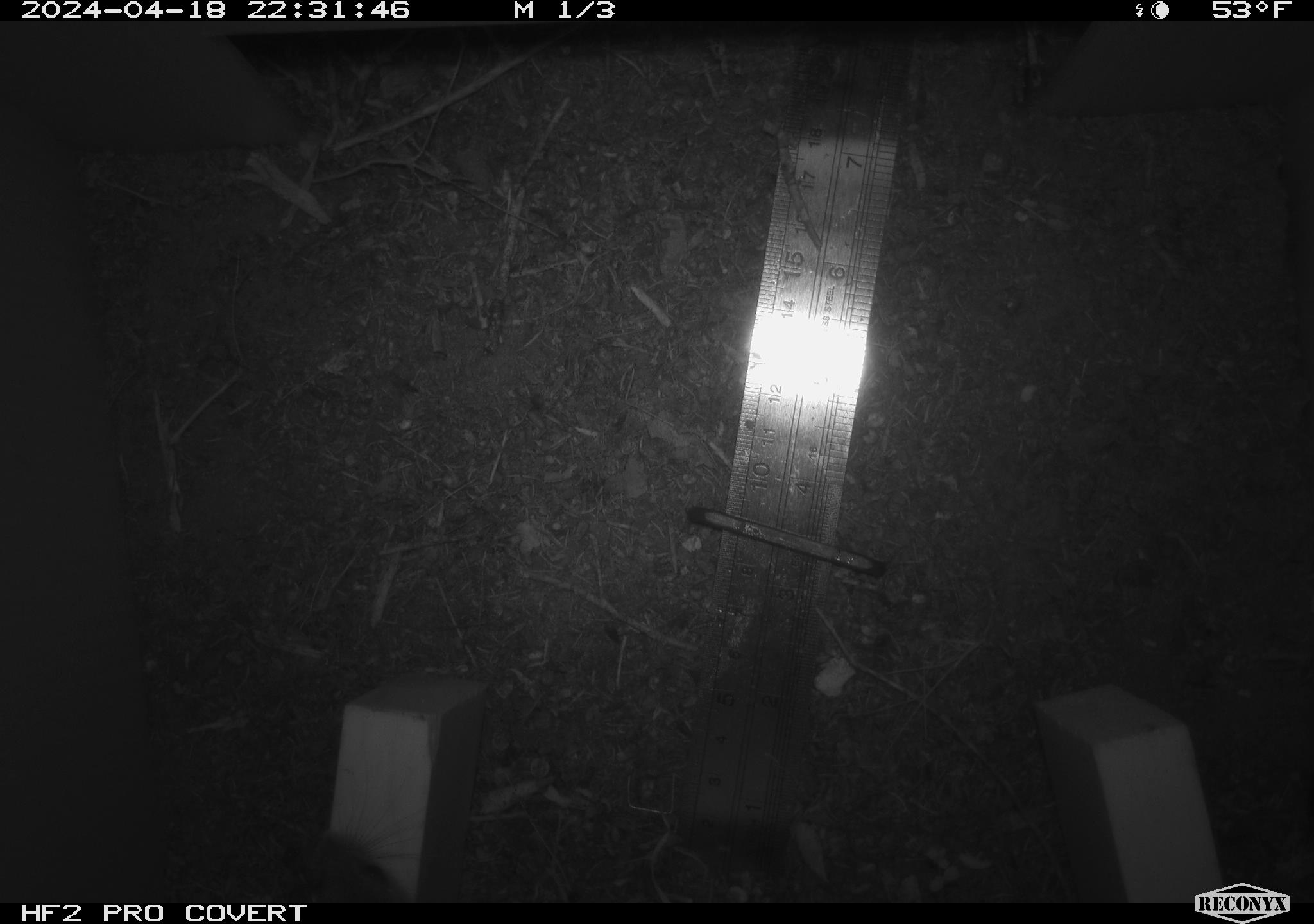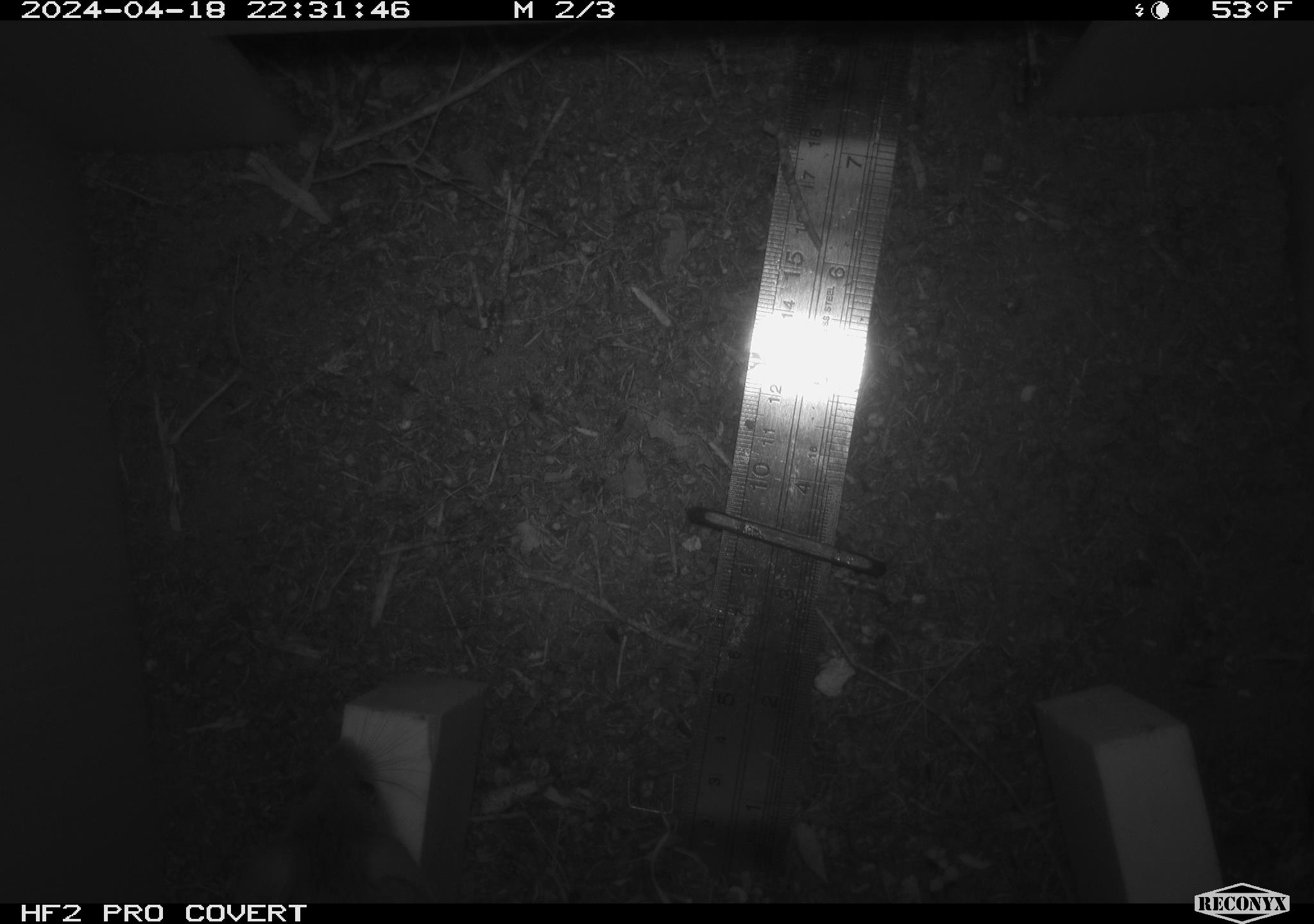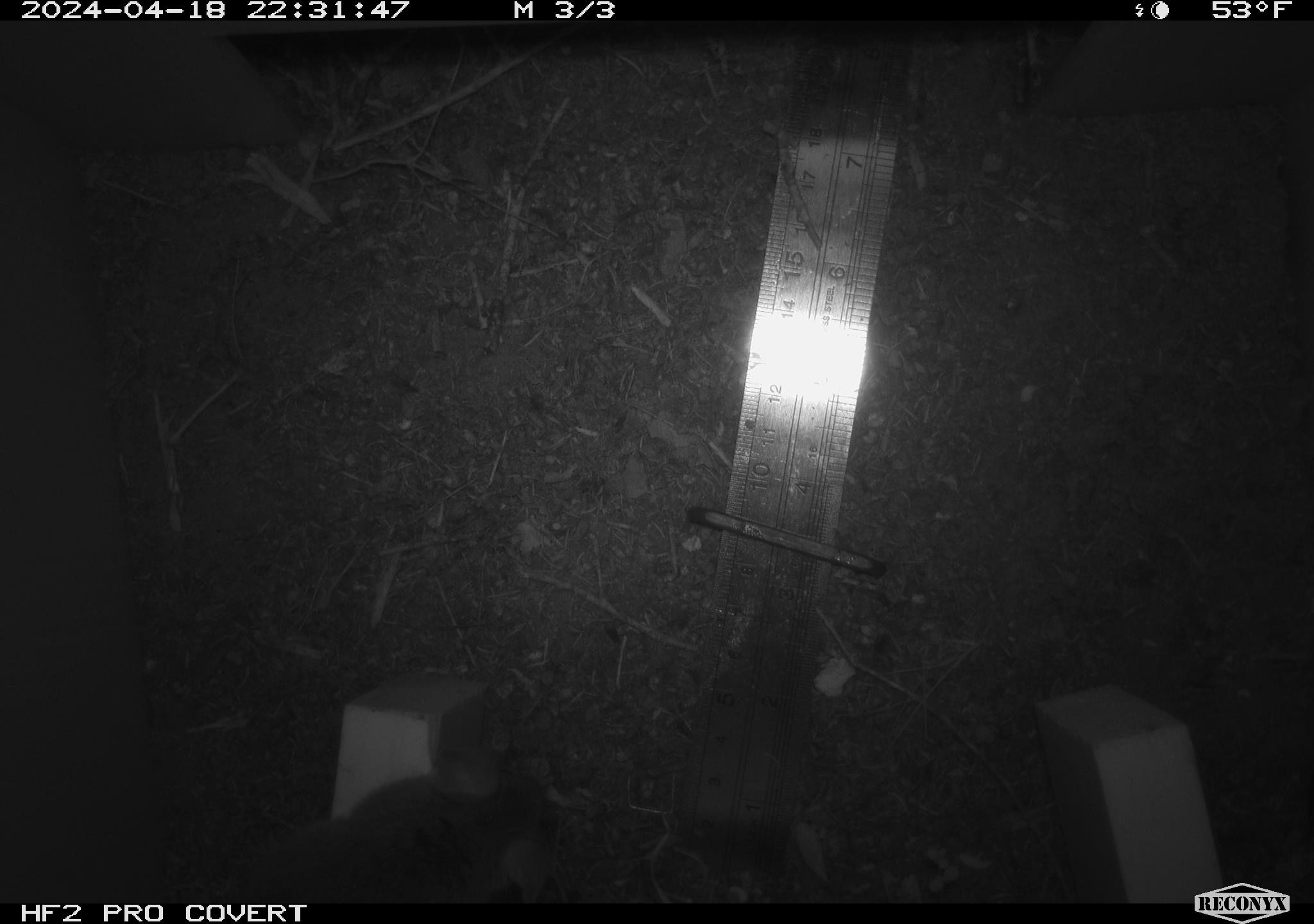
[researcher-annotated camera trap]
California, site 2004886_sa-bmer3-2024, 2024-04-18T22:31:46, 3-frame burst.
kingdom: Animalia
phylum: Chordata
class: Mammalia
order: Rodentia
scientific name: Rodentia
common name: mouse species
Mouse species (Rodentia).